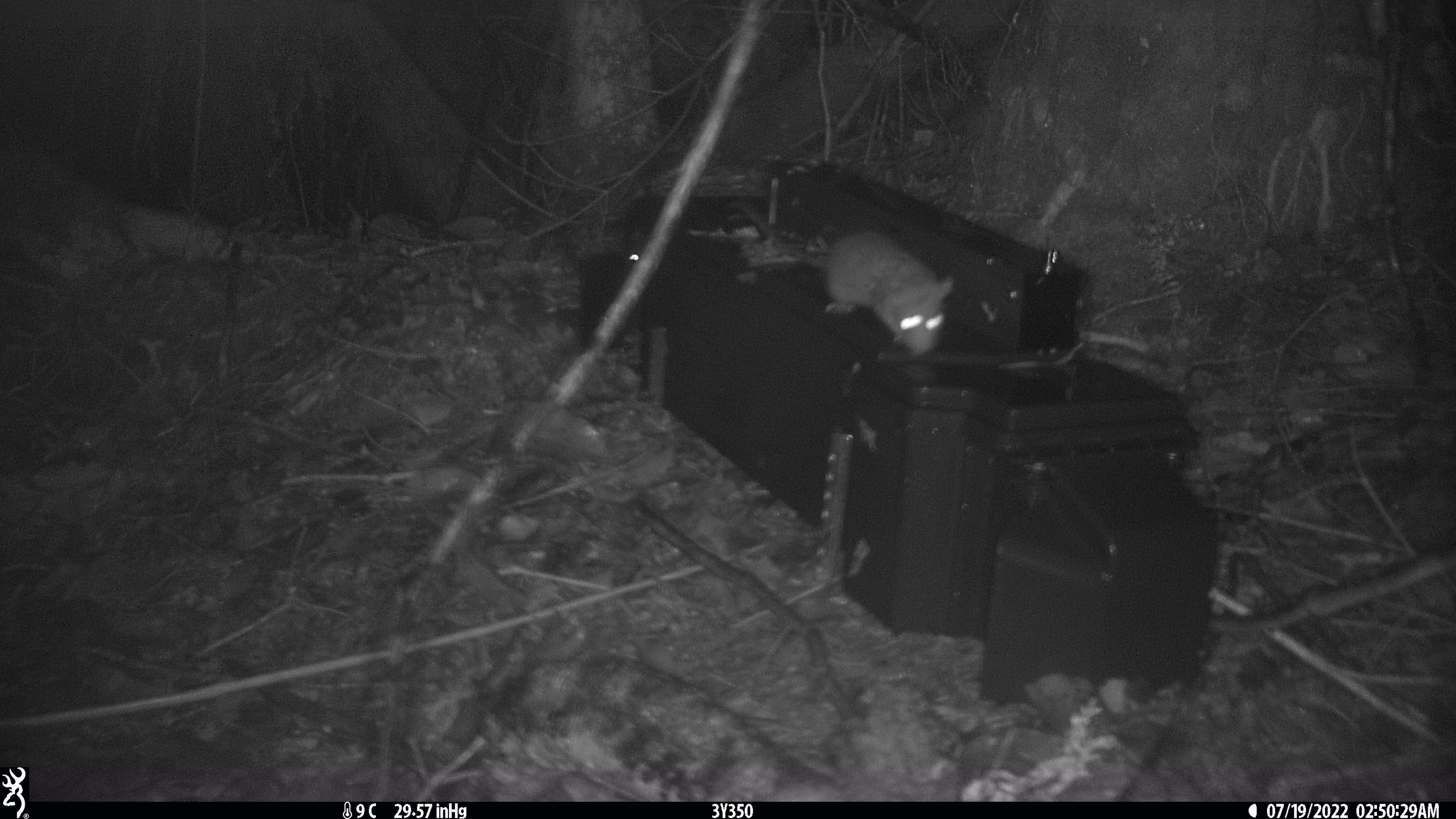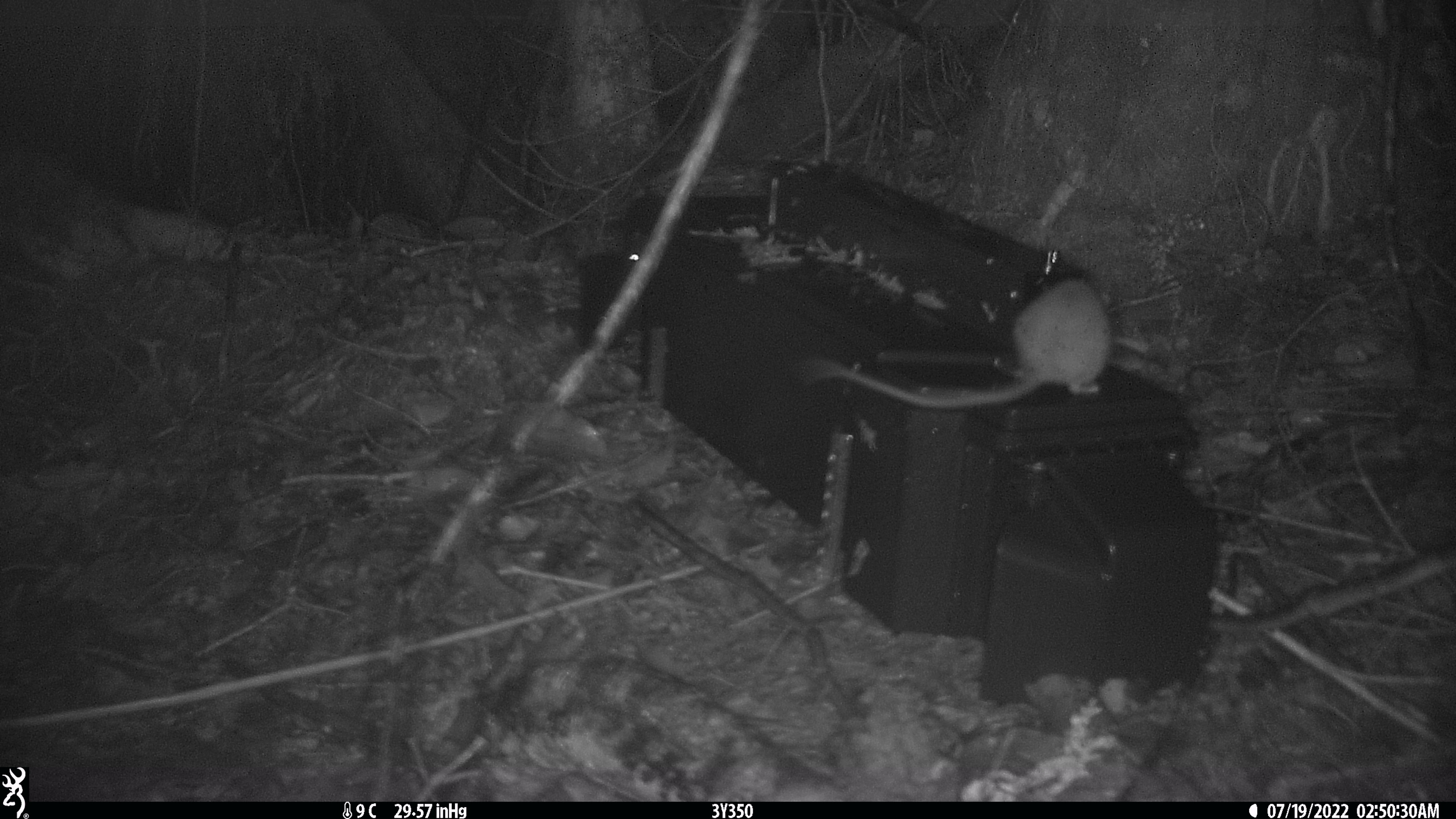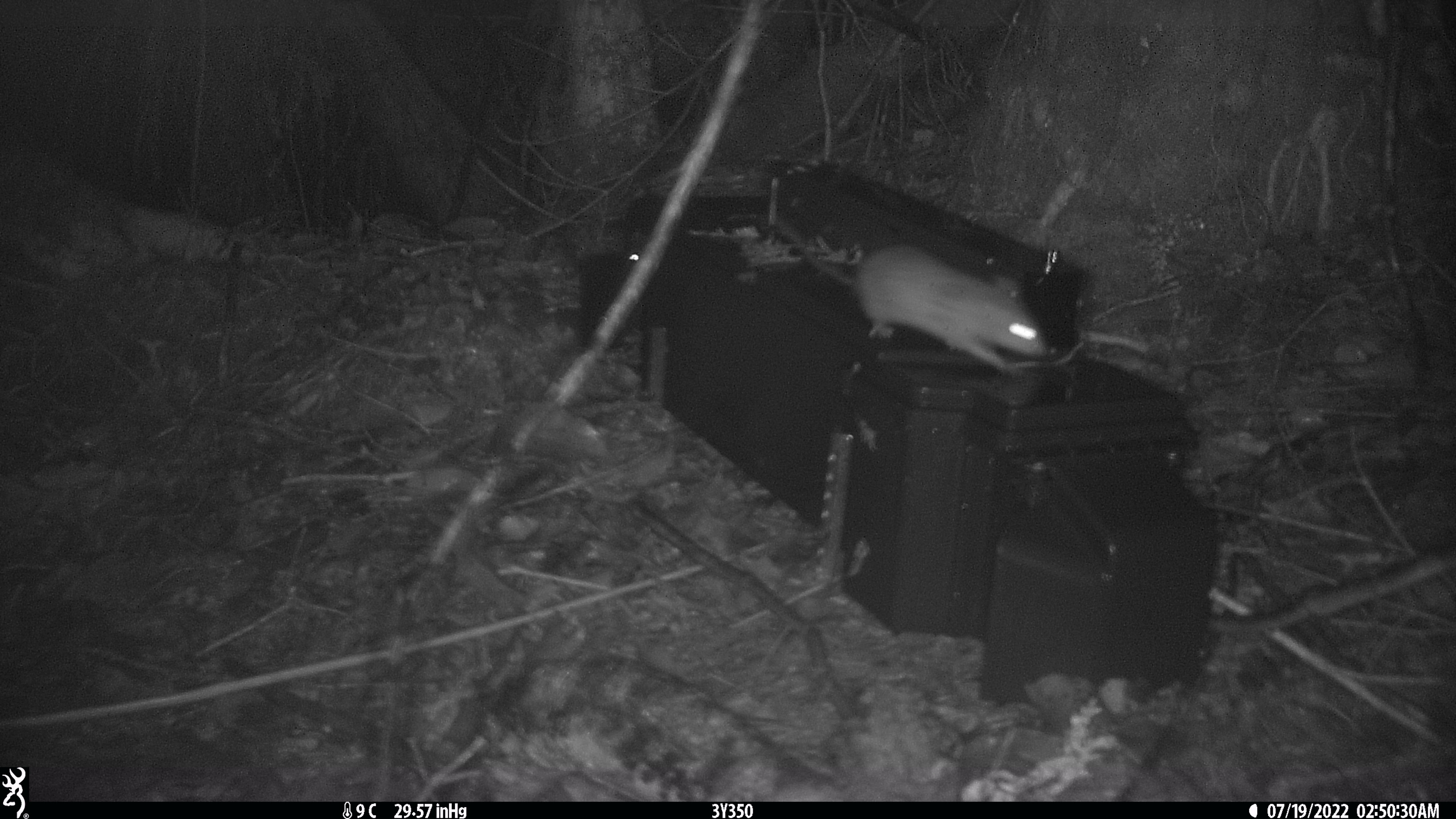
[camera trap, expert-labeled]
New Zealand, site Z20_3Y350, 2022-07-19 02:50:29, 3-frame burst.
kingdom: Animalia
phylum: Chordata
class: Mammalia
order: Rodentia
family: Muridae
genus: Rattus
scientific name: Rattus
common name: rat